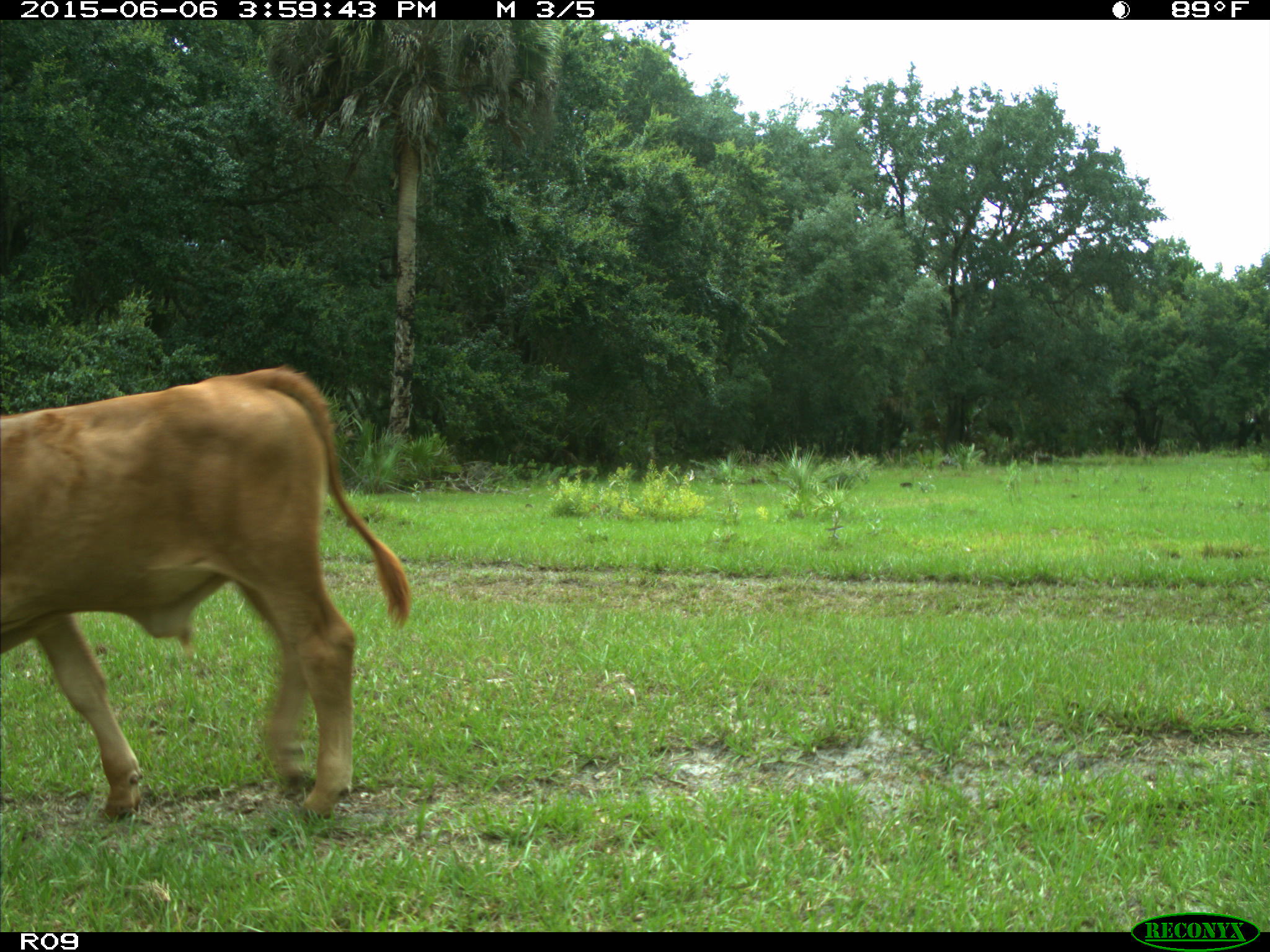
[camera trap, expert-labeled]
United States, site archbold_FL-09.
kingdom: Animalia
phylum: Chordata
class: Mammalia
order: Artiodactyla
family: Bovidae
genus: Bos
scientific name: Bos taurus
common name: domestic cow